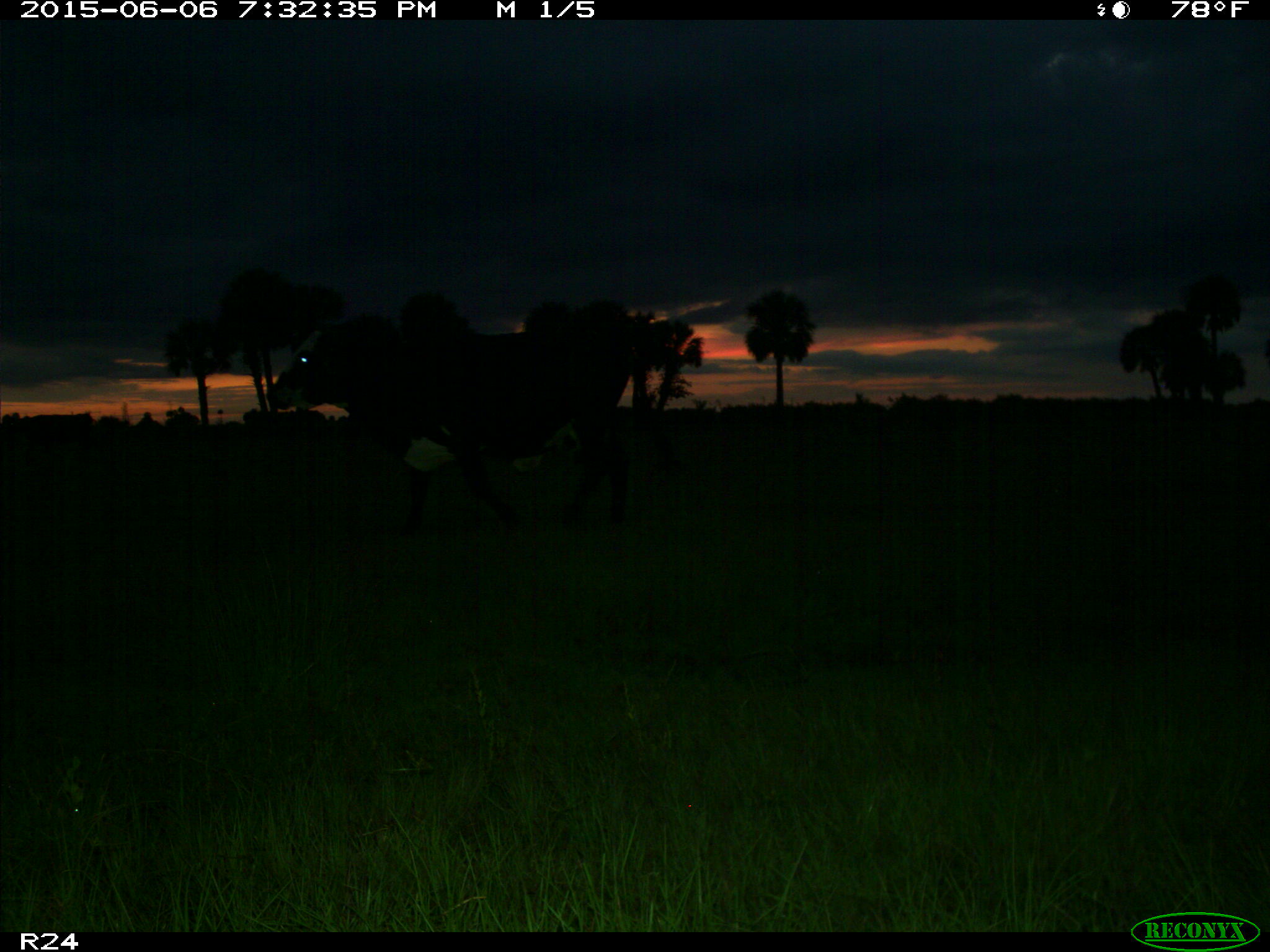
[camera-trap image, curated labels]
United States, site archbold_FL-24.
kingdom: Animalia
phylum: Chordata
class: Mammalia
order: Artiodactyla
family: Bovidae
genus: Bos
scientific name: Bos taurus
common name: domestic cow